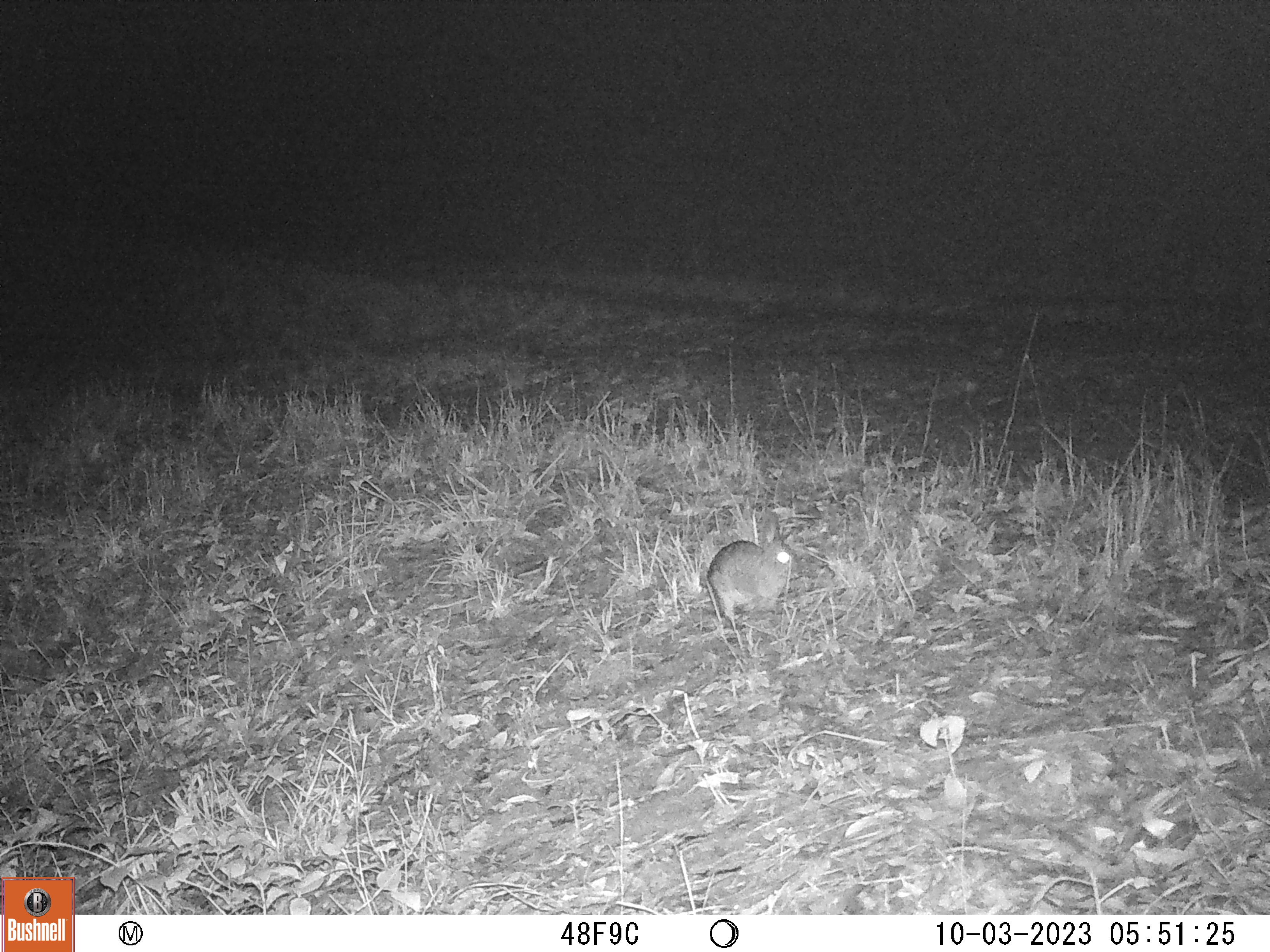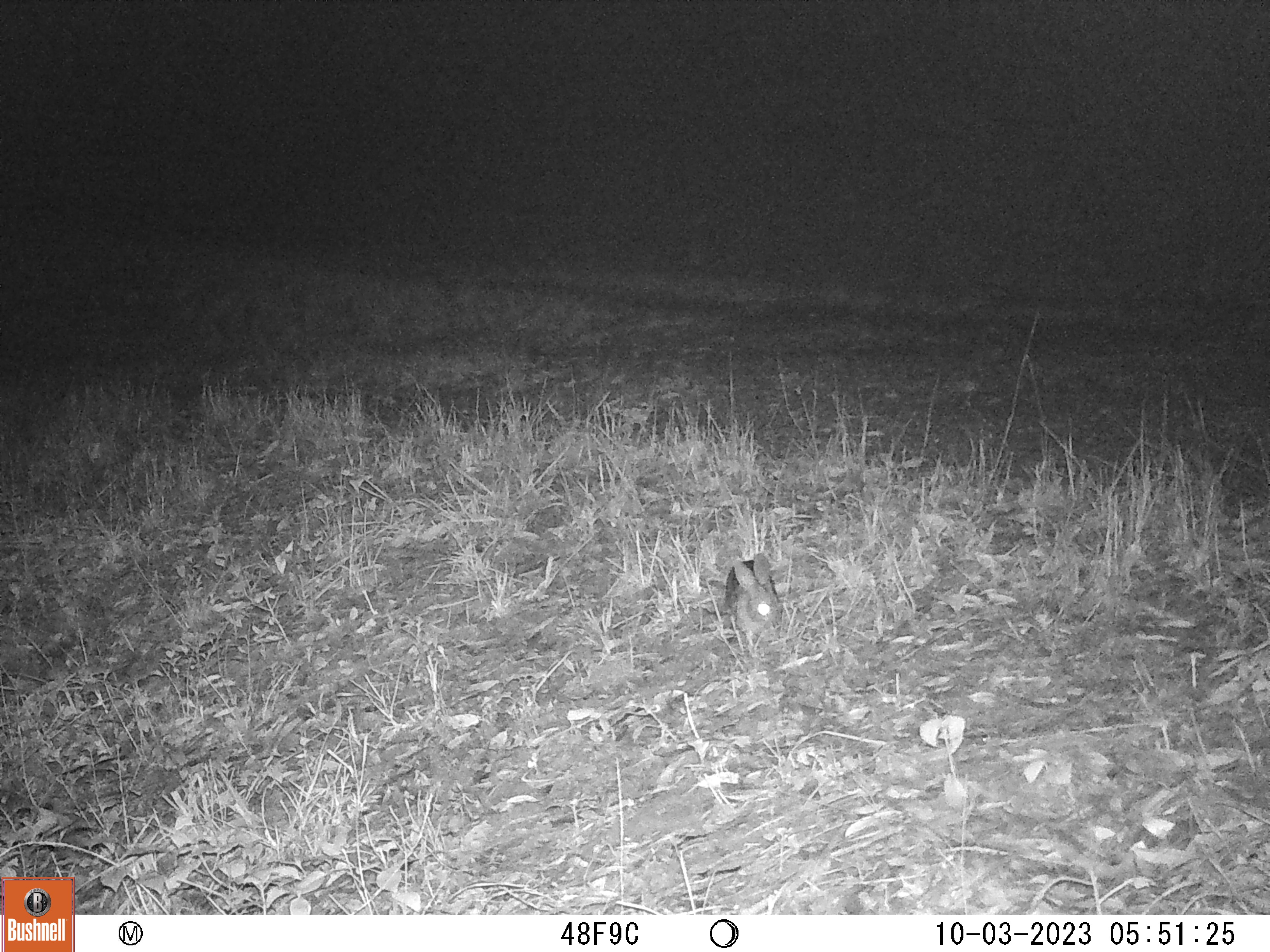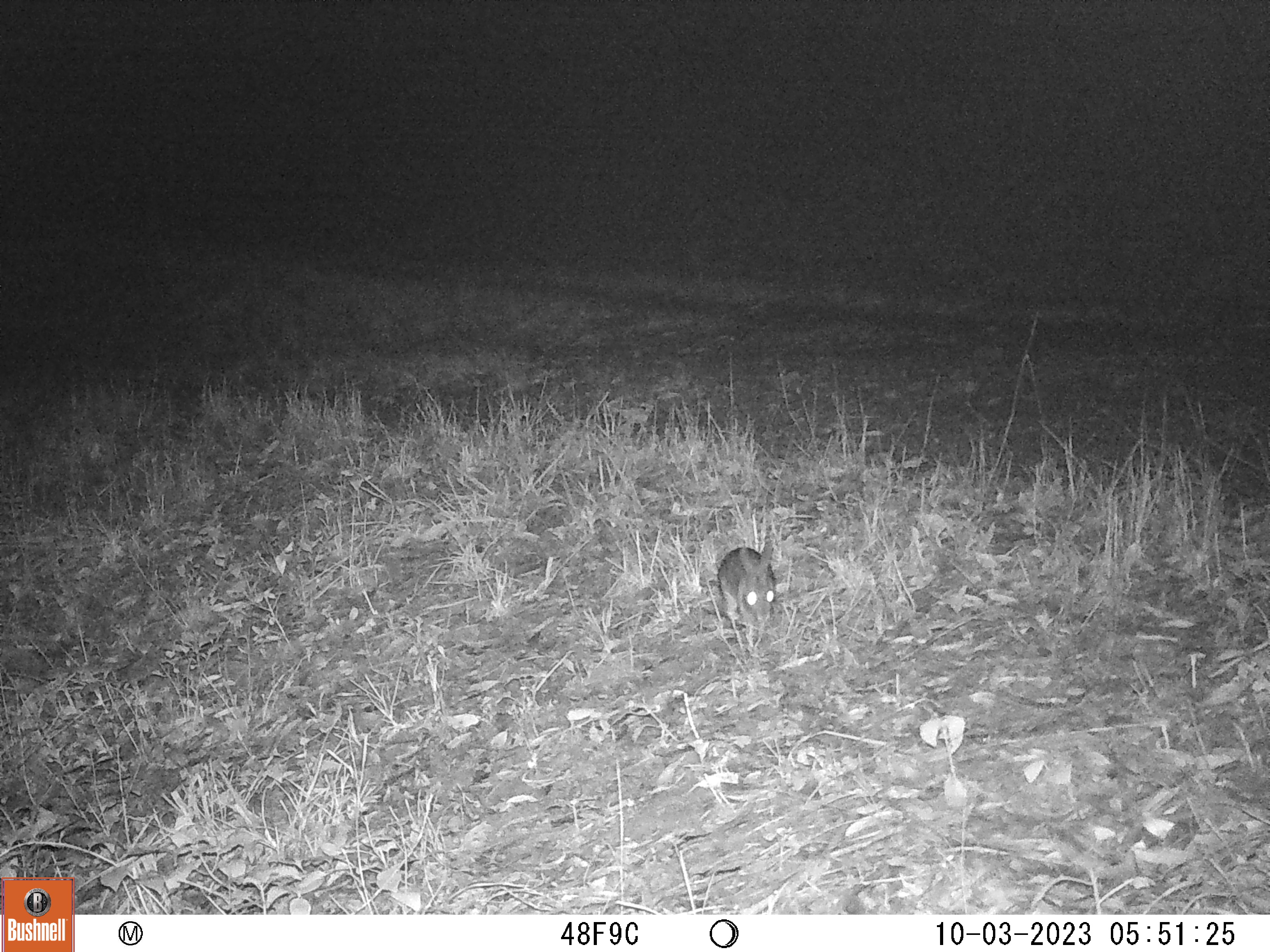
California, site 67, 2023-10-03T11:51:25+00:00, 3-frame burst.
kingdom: Animalia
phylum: Chordata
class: Mammalia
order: Lagomorpha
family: Leporidae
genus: Sylvilagus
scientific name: Sylvilagus bachmani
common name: brush rabbit